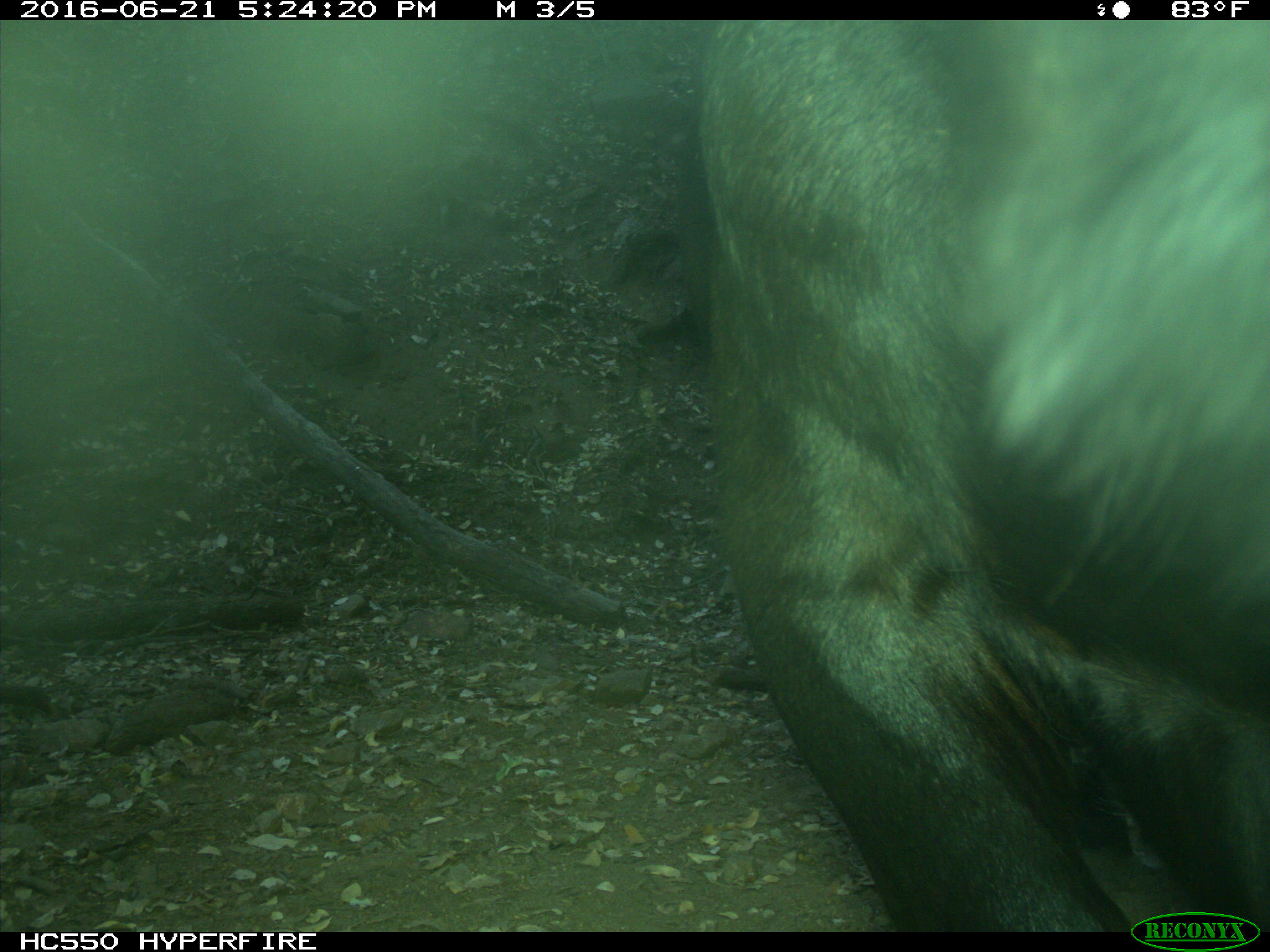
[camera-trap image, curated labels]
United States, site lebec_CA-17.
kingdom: Animalia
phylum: Chordata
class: Mammalia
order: Artiodactyla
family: Bovidae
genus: Bos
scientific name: Bos taurus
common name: domestic cow